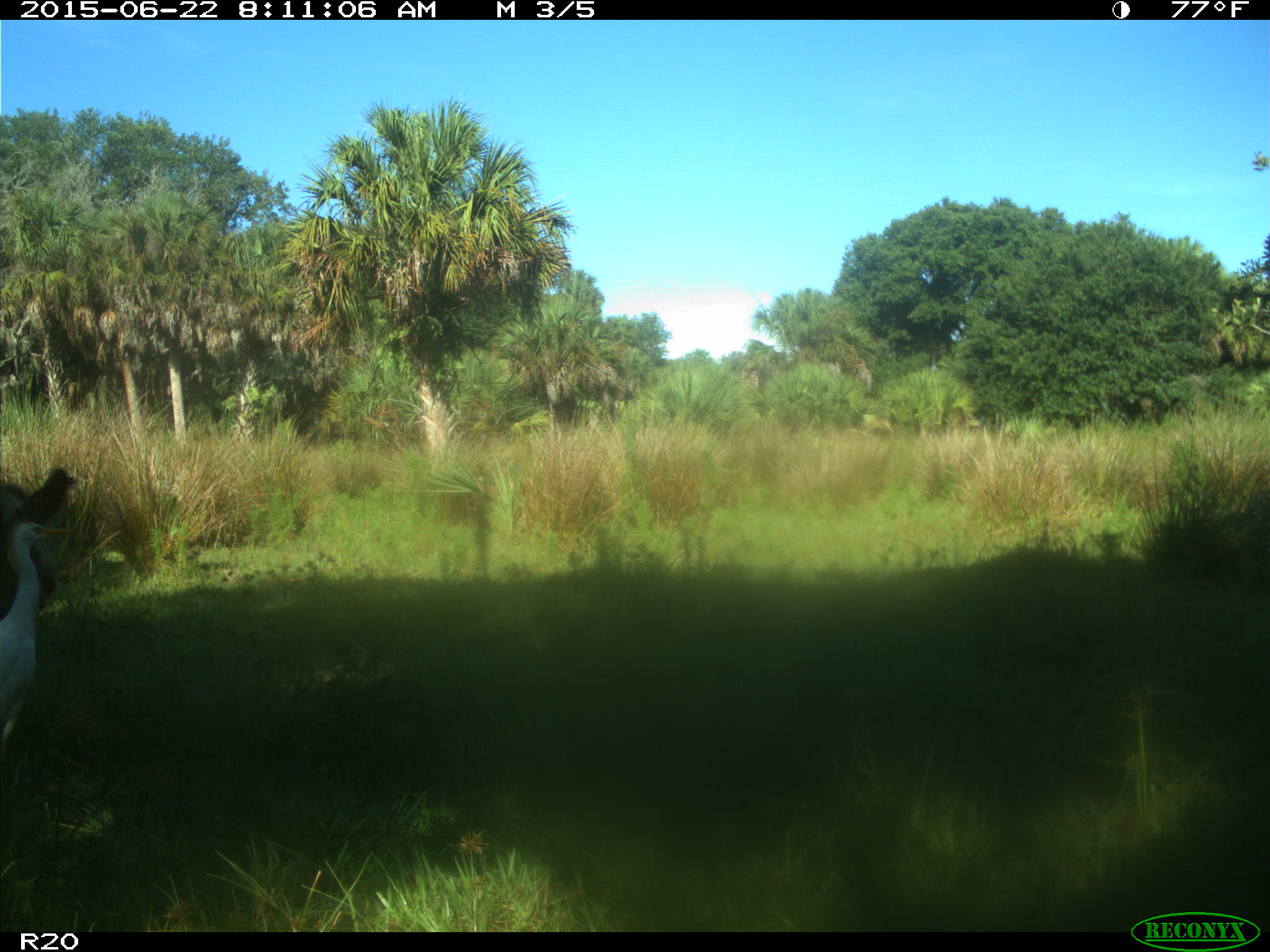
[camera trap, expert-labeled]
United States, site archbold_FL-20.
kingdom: Animalia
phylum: Chordata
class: Mammalia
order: Artiodactyla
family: Bovidae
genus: Bos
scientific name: Bos taurus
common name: domestic cow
Bos taurus (domestic cow).